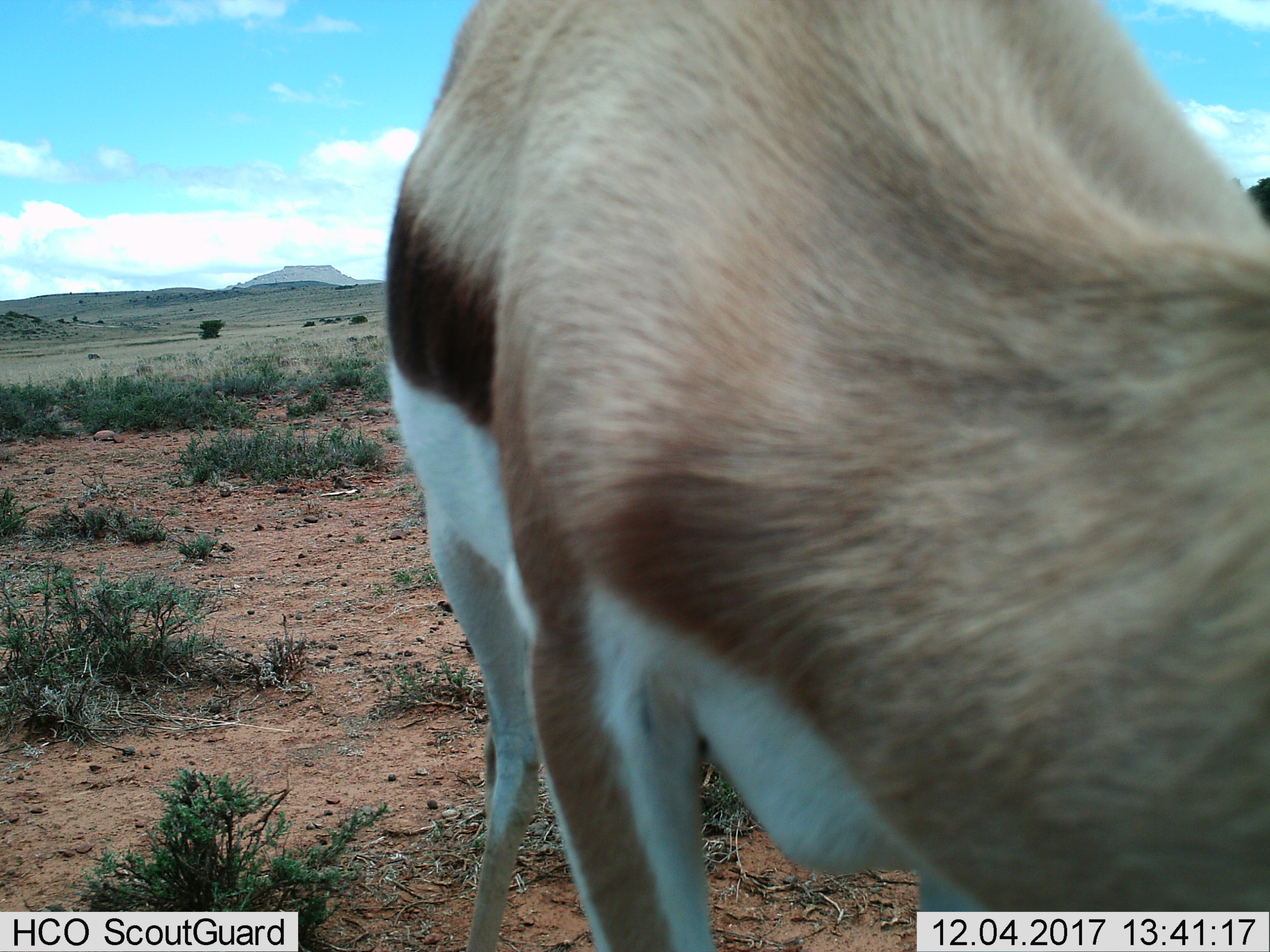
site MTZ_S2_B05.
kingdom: Animalia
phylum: Chordata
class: Mammalia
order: Artiodactyla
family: Bovidae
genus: Antidorcas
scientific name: Antidorcas marsupialis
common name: springbok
Springbok (Antidorcas marsupialis), count 1. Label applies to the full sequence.